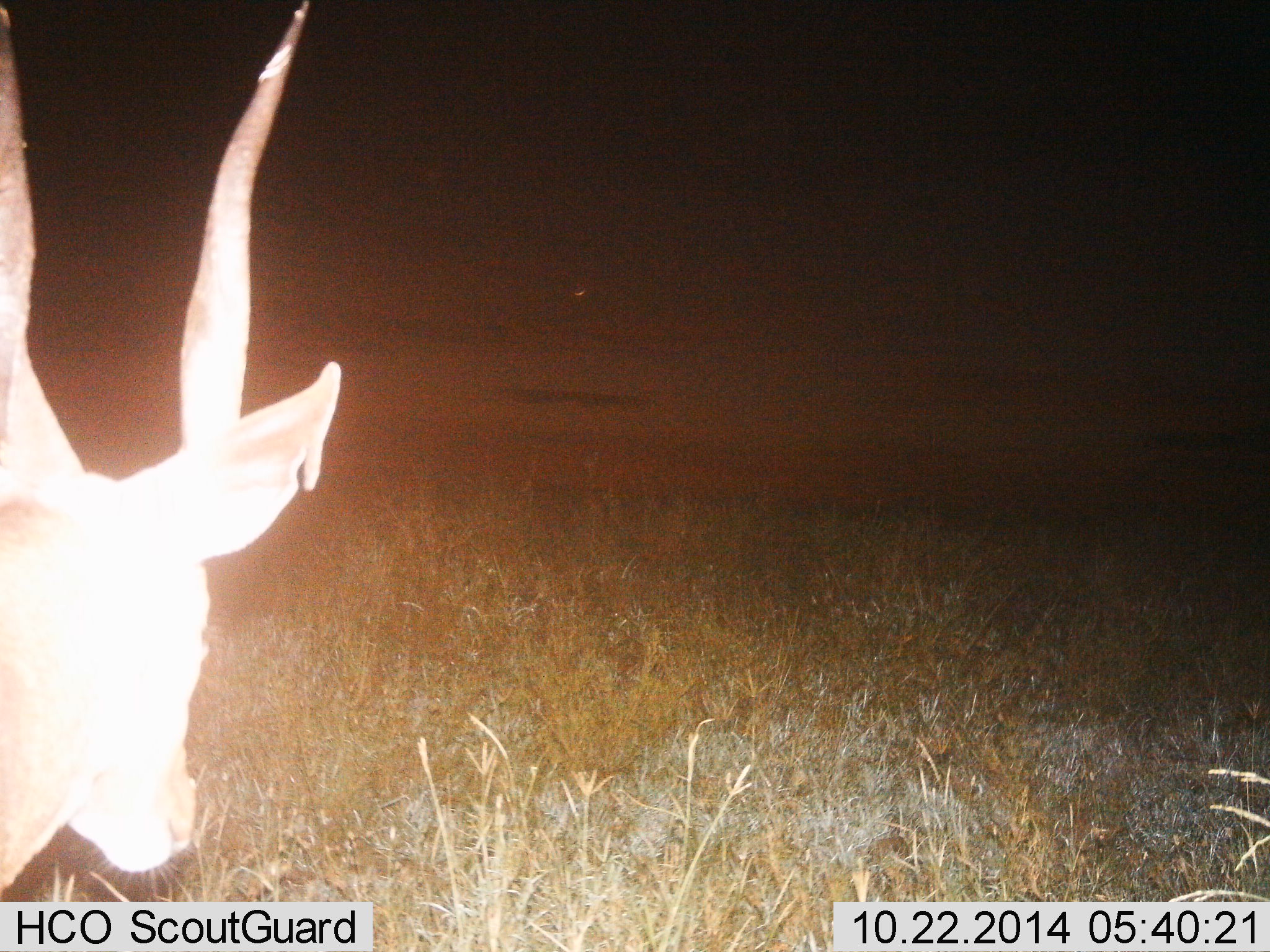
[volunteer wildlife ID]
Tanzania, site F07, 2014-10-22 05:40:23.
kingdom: Animalia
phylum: Chordata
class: Mammalia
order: Artiodactyla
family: Bovidae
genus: Nanger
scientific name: Nanger granti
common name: grant's gazelle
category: gazellegrants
Gazellegrants (grant's gazelle) (Nanger granti), count 1. Behavior (volunteer vote fractions): standing 75%, resting 12%, moving 12%, interacting 0%. Young present (vote fraction): 0%. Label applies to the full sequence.